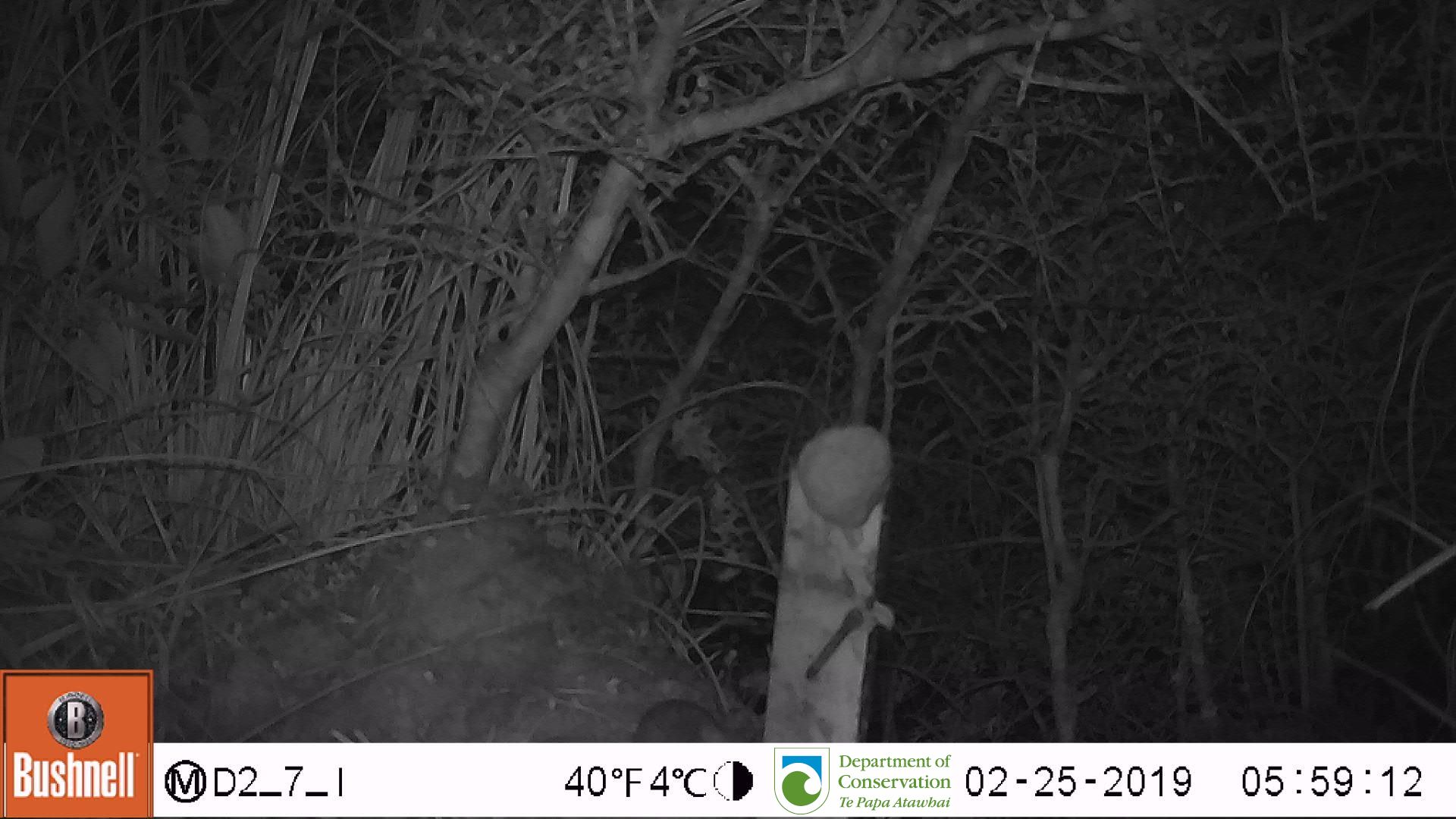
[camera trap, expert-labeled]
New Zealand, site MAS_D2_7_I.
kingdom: Animalia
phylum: Chordata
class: Mammalia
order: Rodentia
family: Muridae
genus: Mus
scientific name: Mus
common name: mouse